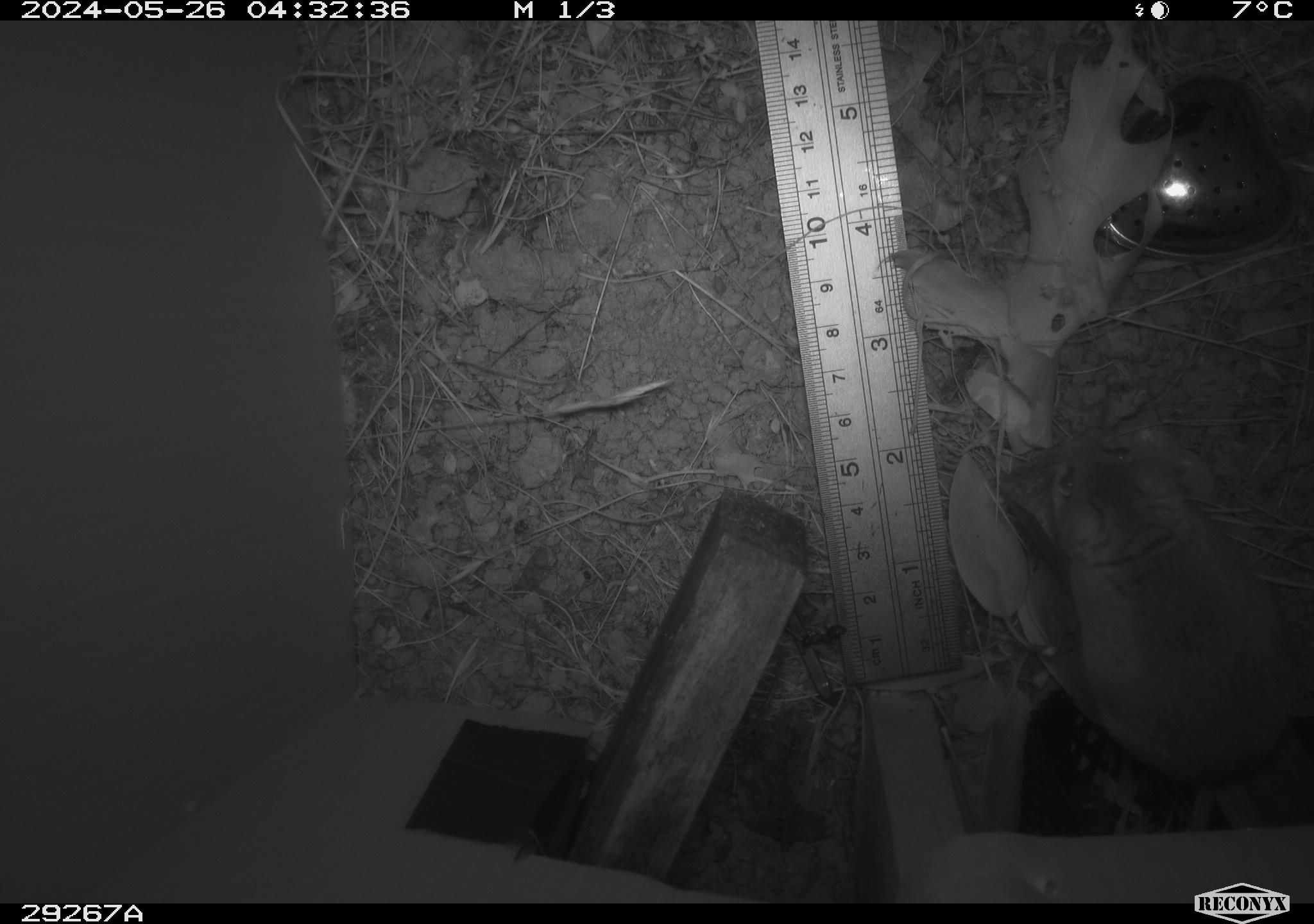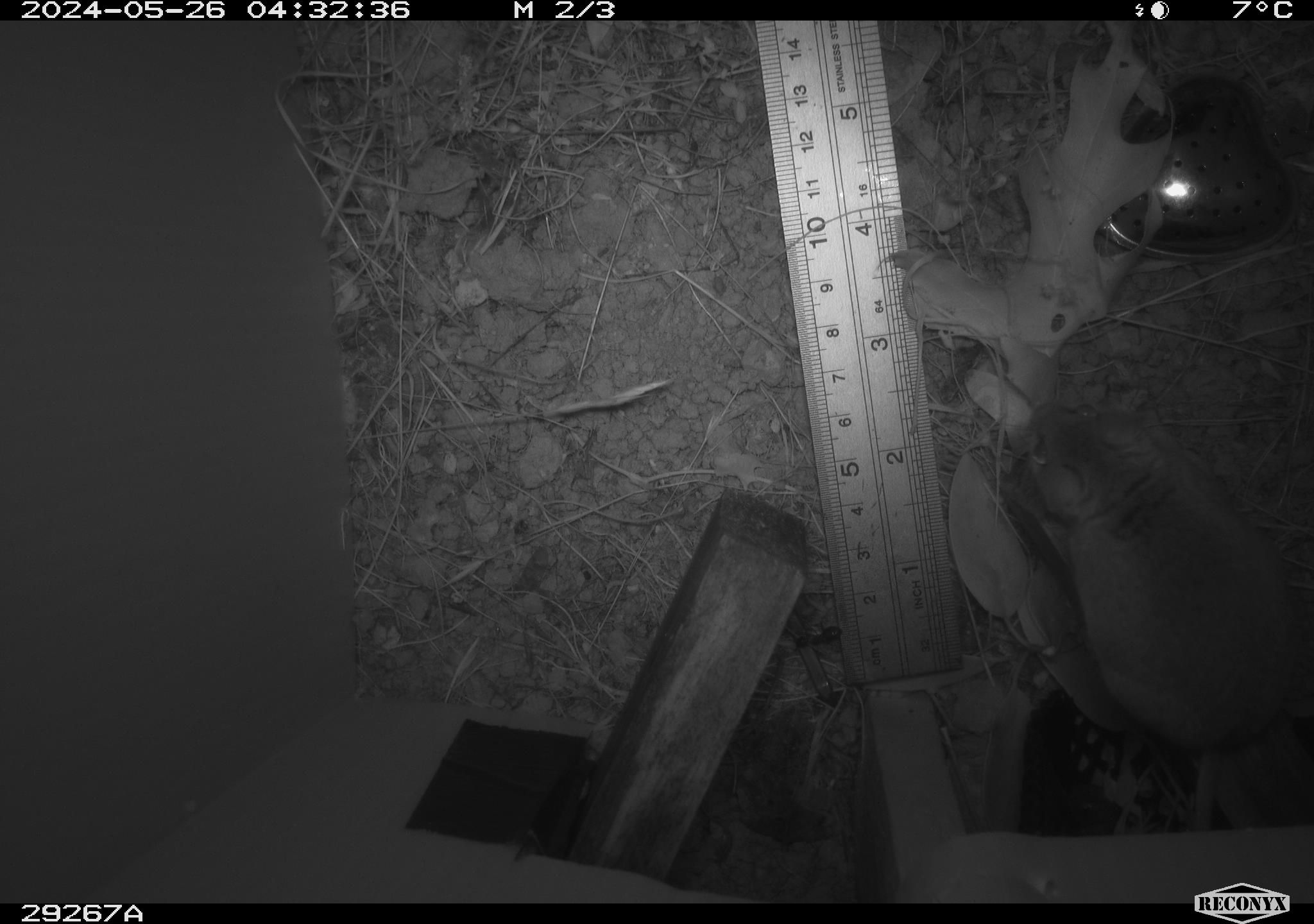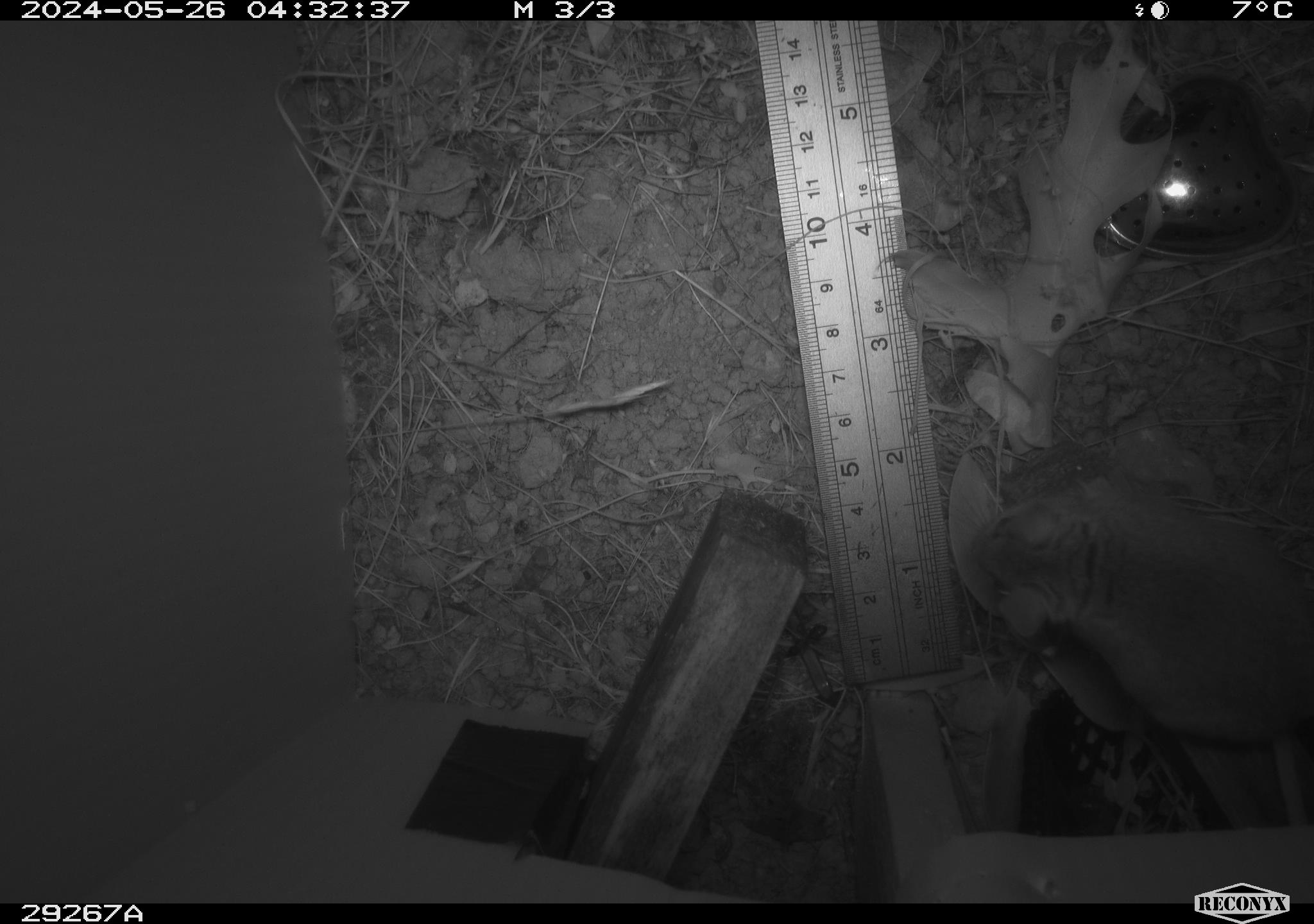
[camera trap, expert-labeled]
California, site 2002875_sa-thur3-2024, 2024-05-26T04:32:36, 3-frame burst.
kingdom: Animalia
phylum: Chordata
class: Mammalia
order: Rodentia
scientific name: Rodentia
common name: mouse species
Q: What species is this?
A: Mouse species (Rodentia).